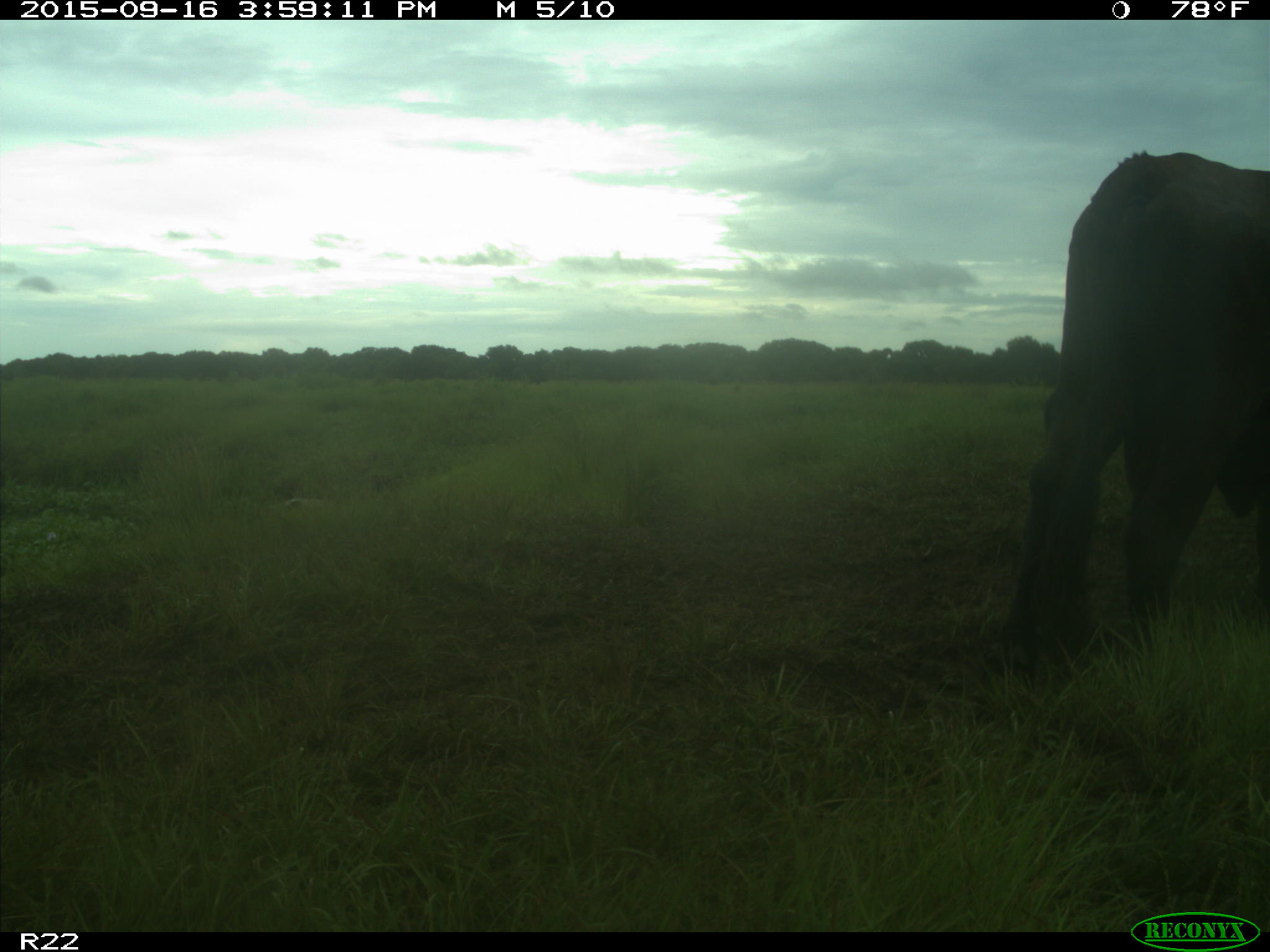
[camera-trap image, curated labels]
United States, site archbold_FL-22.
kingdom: Animalia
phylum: Chordata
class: Mammalia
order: Artiodactyla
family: Bovidae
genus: Bos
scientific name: Bos taurus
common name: domestic cow